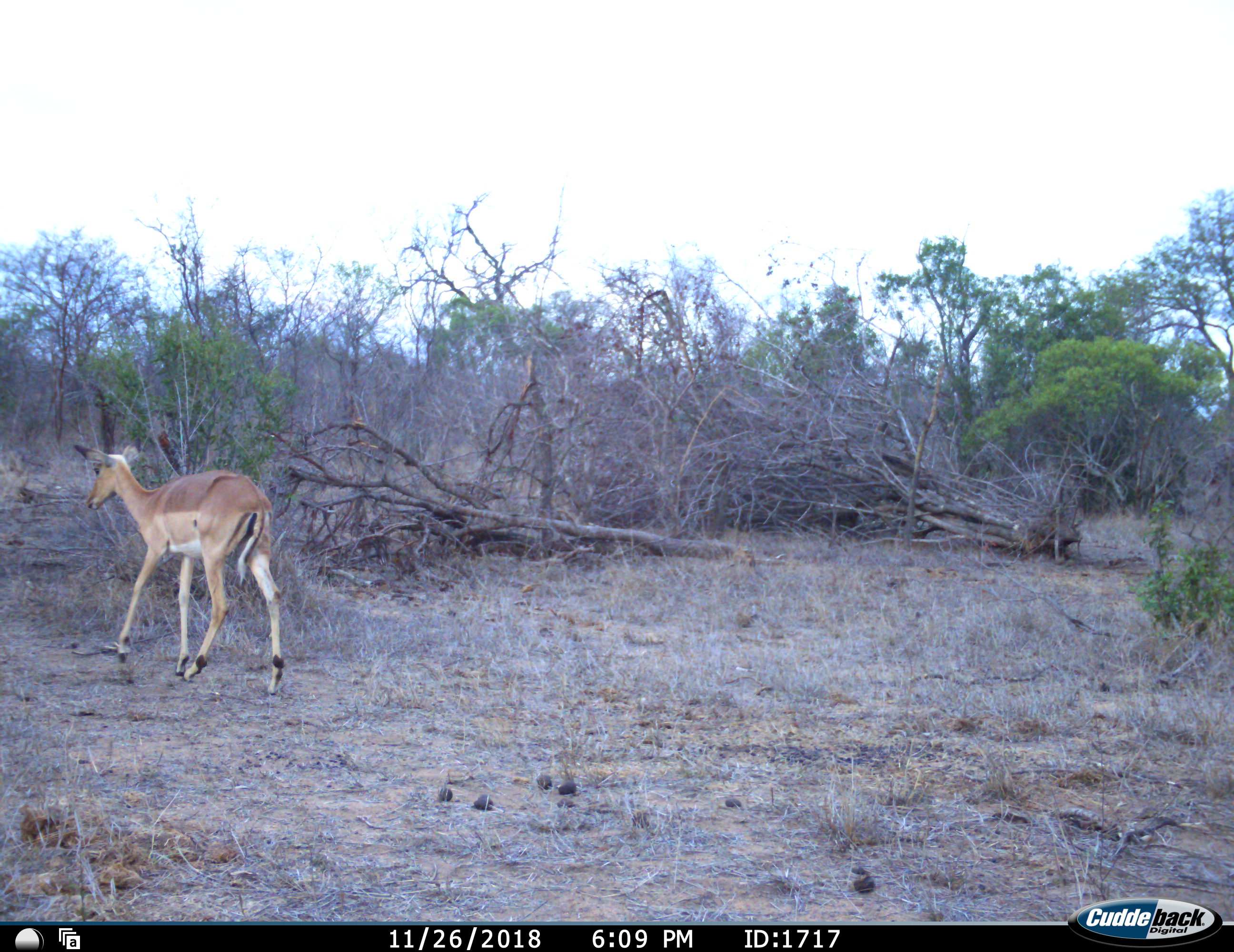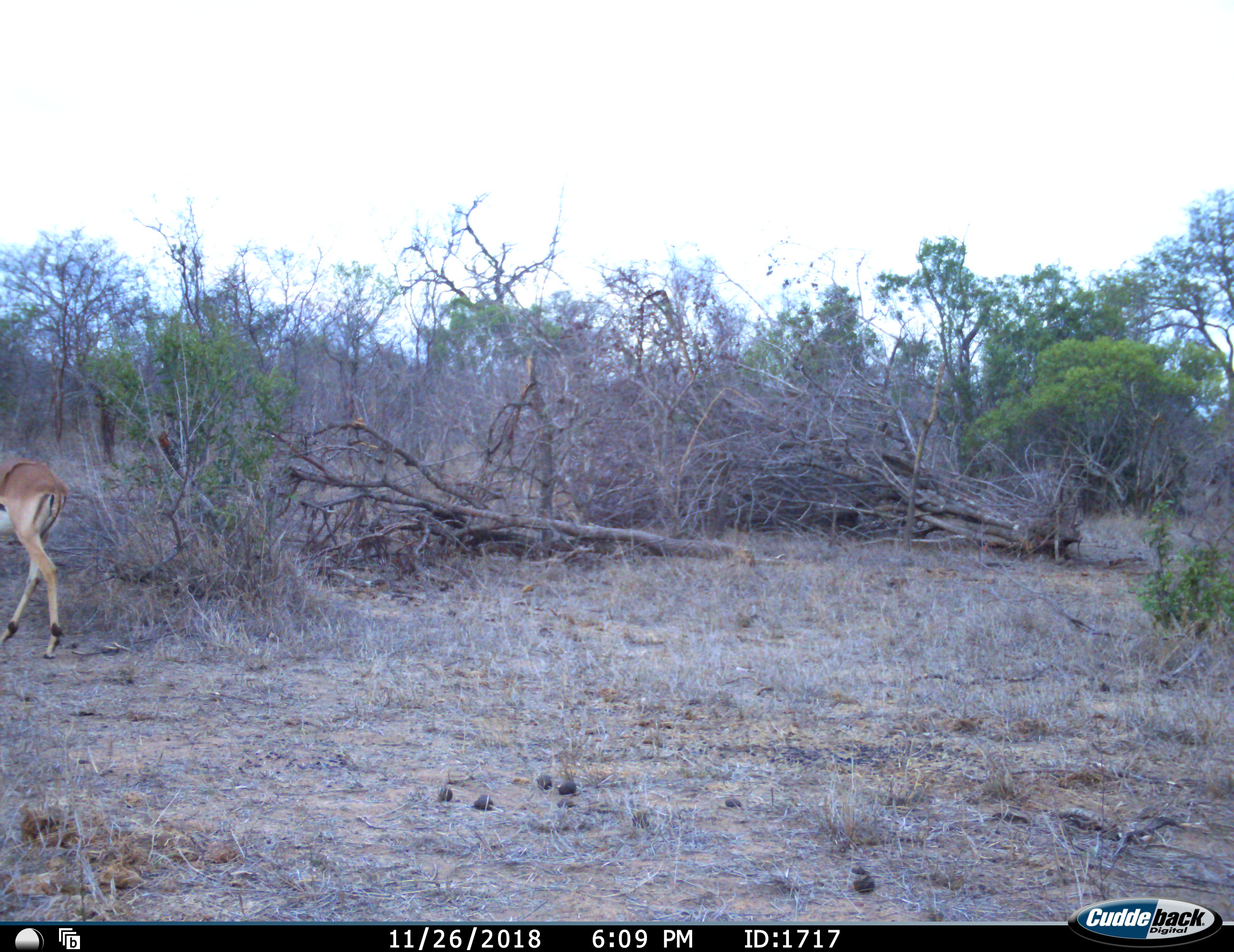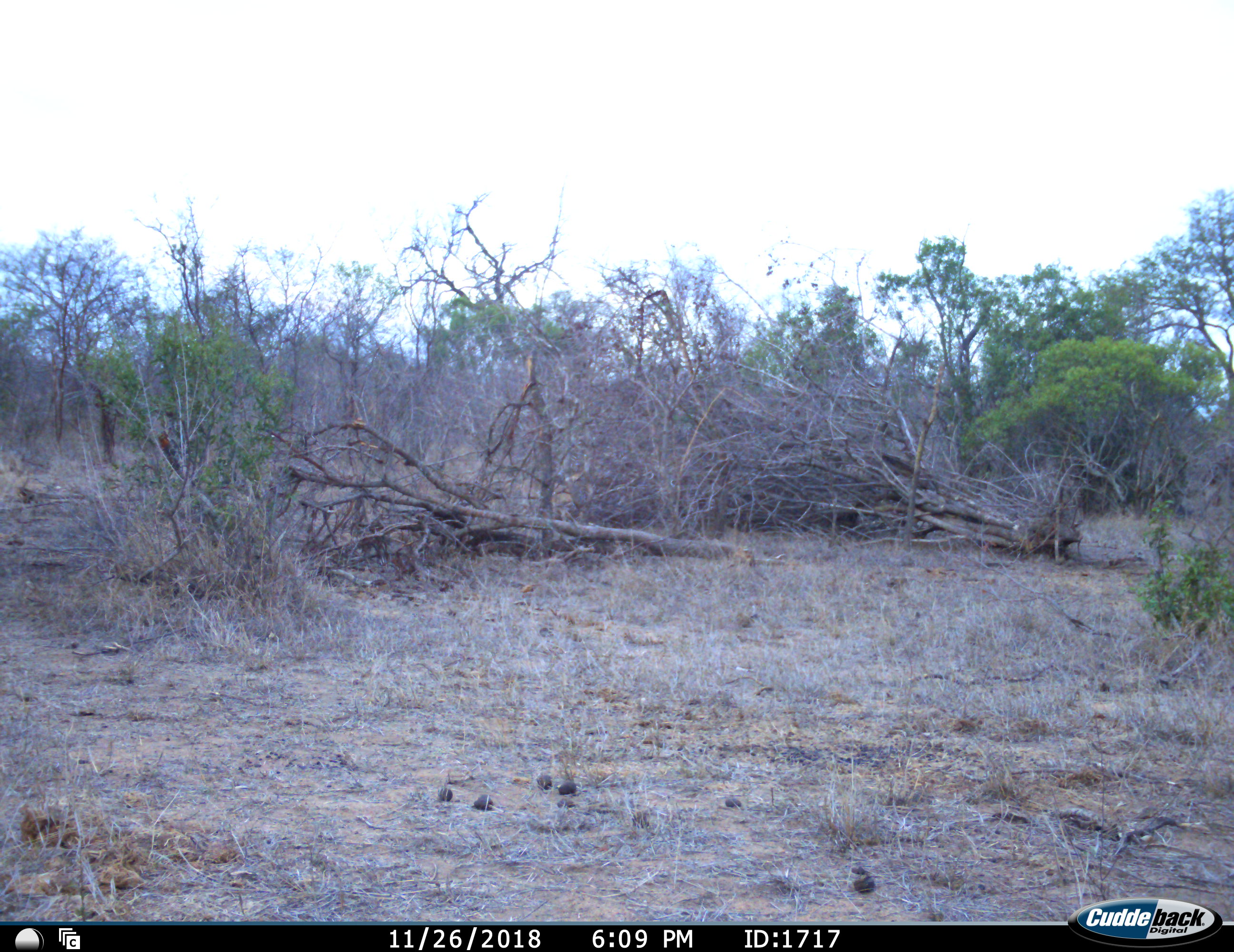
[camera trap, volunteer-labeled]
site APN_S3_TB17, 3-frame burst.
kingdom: Animalia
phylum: Chordata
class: Mammalia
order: Artiodactyla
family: Bovidae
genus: Aepyceros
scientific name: Aepyceros melampus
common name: impala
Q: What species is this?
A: Impala (Aepyceros melampus).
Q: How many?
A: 1.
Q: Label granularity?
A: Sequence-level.